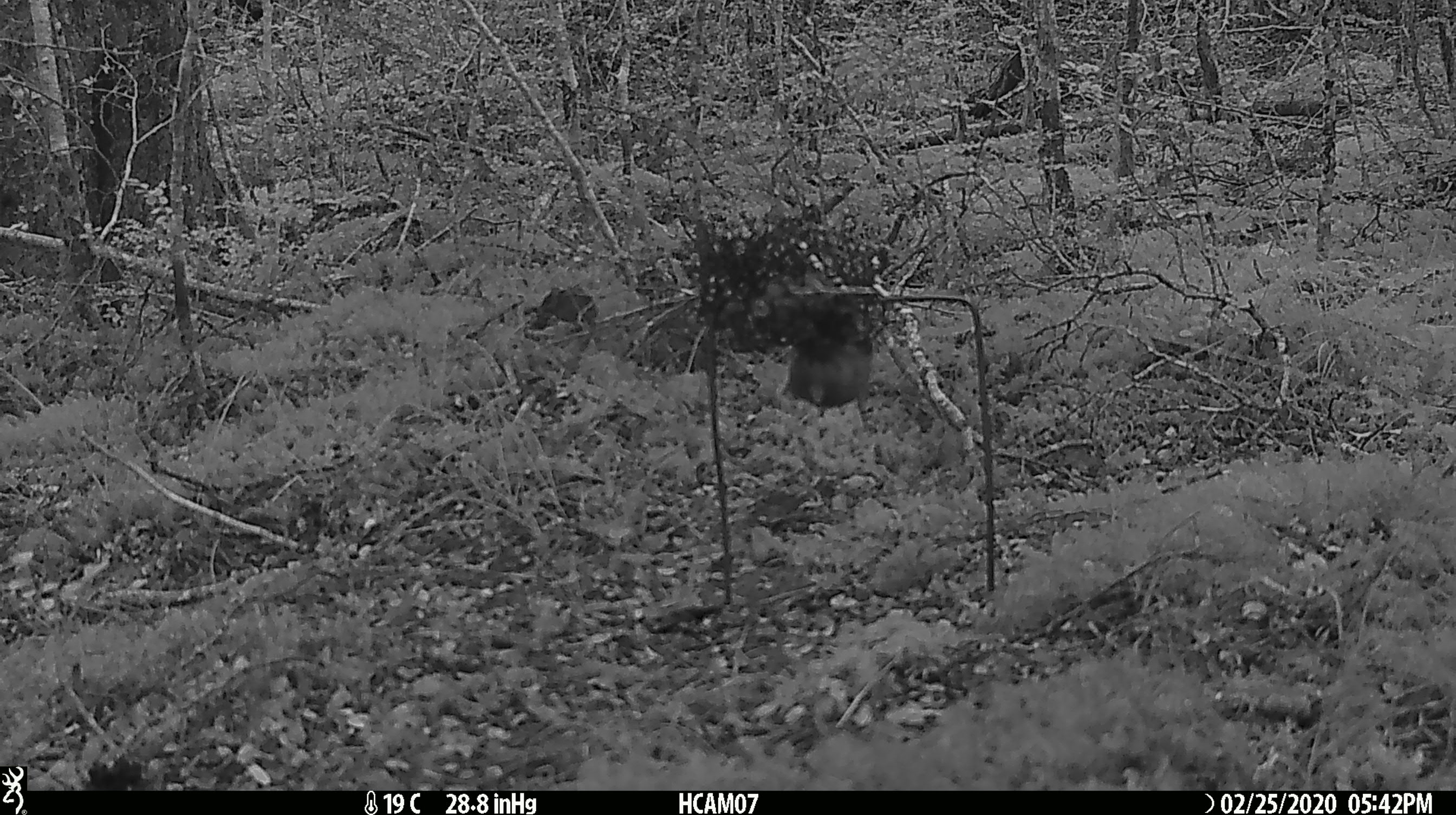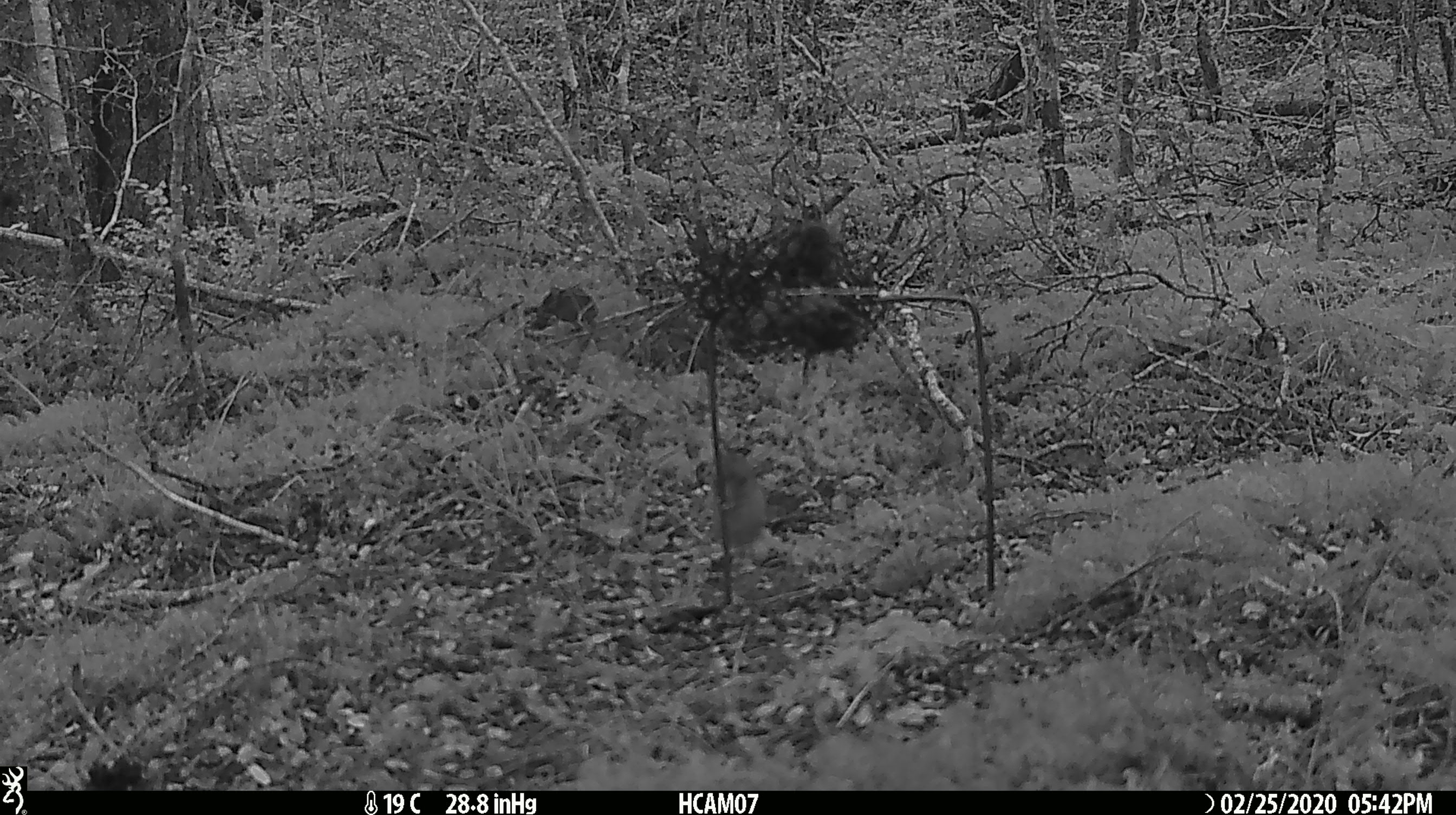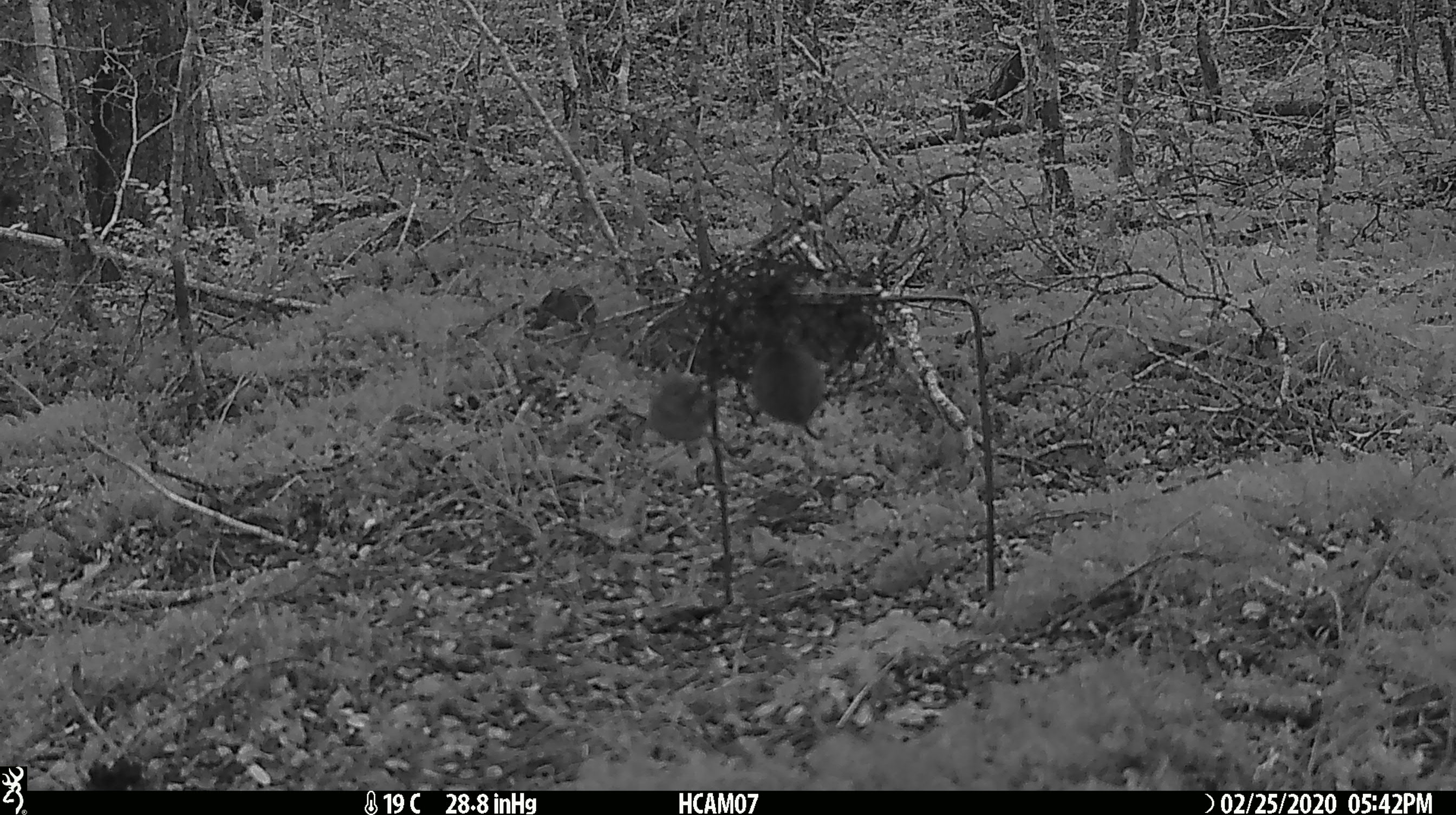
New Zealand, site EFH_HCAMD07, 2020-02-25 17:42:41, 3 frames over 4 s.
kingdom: Animalia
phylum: Chordata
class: Mammalia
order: Rodentia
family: Muridae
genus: Mus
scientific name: Mus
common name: mouse